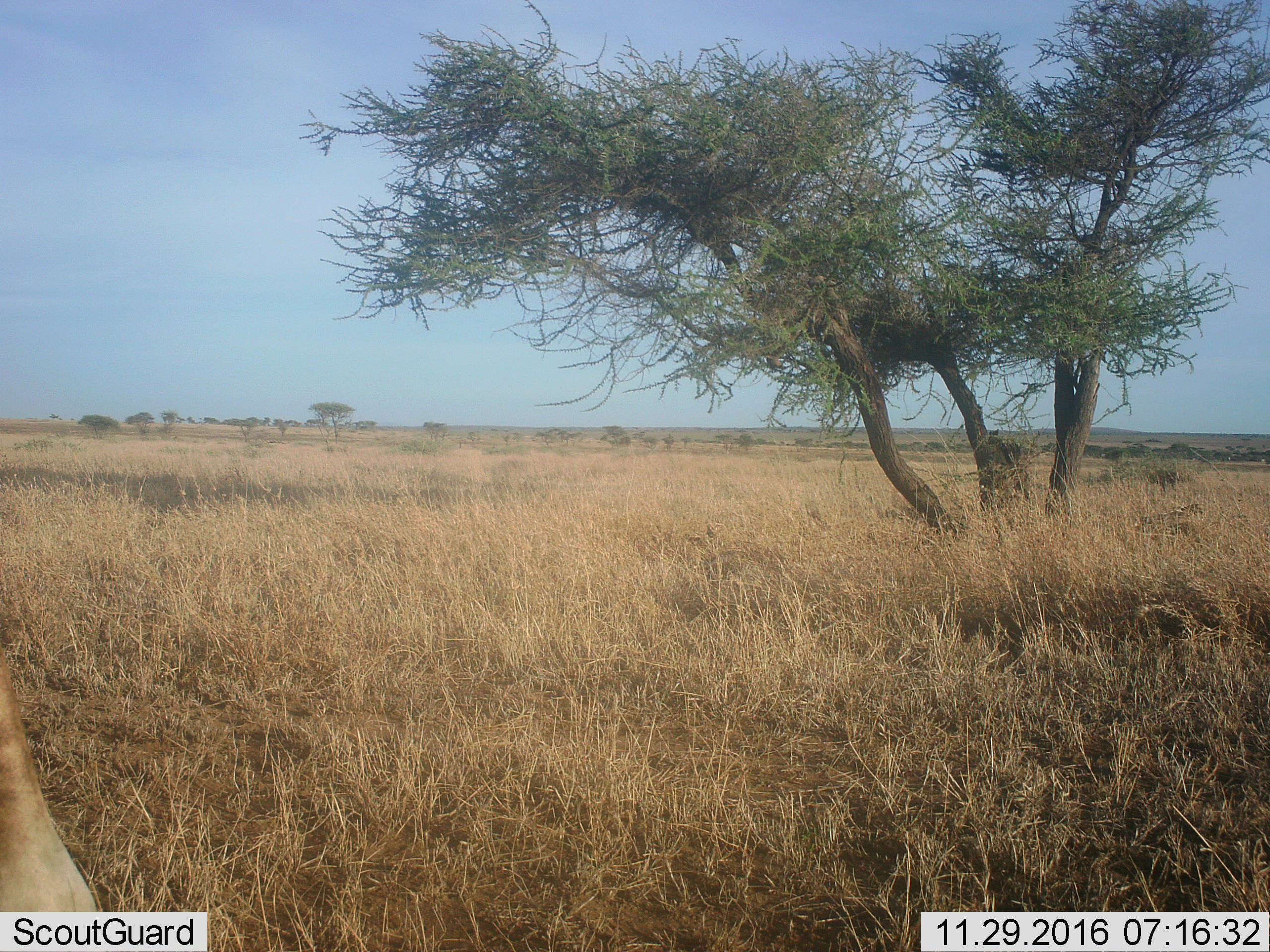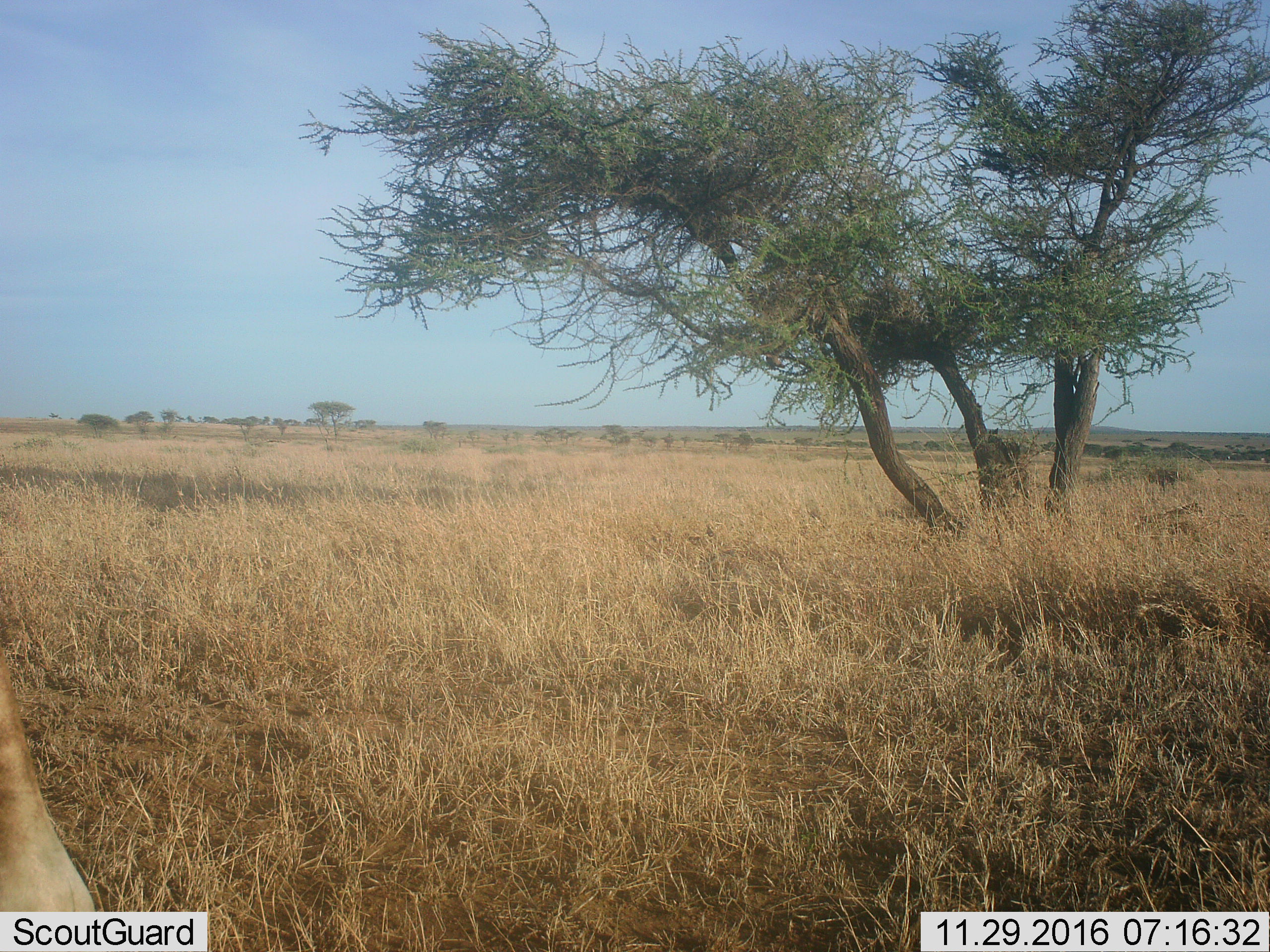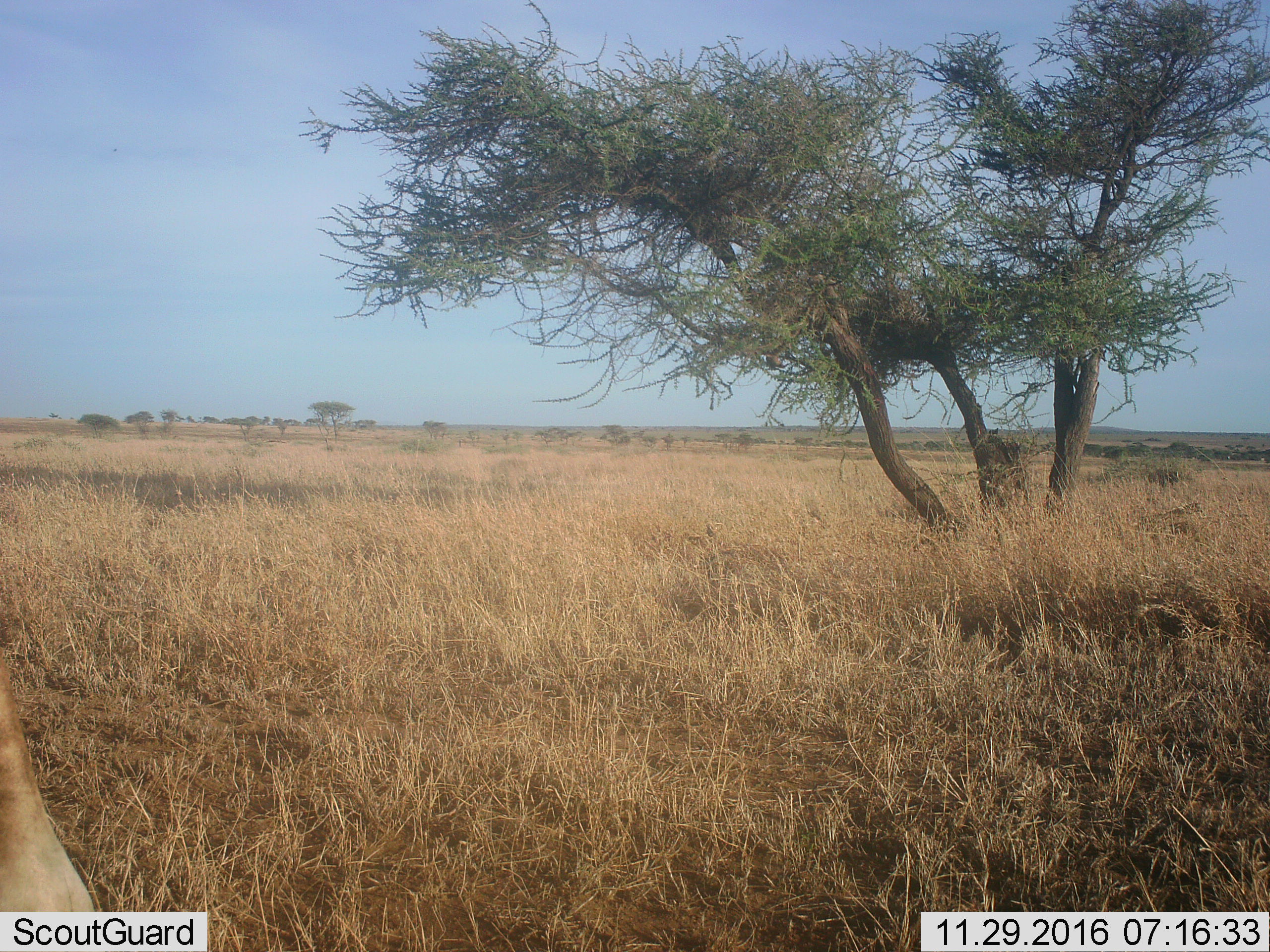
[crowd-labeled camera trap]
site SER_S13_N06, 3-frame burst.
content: unidentified animal